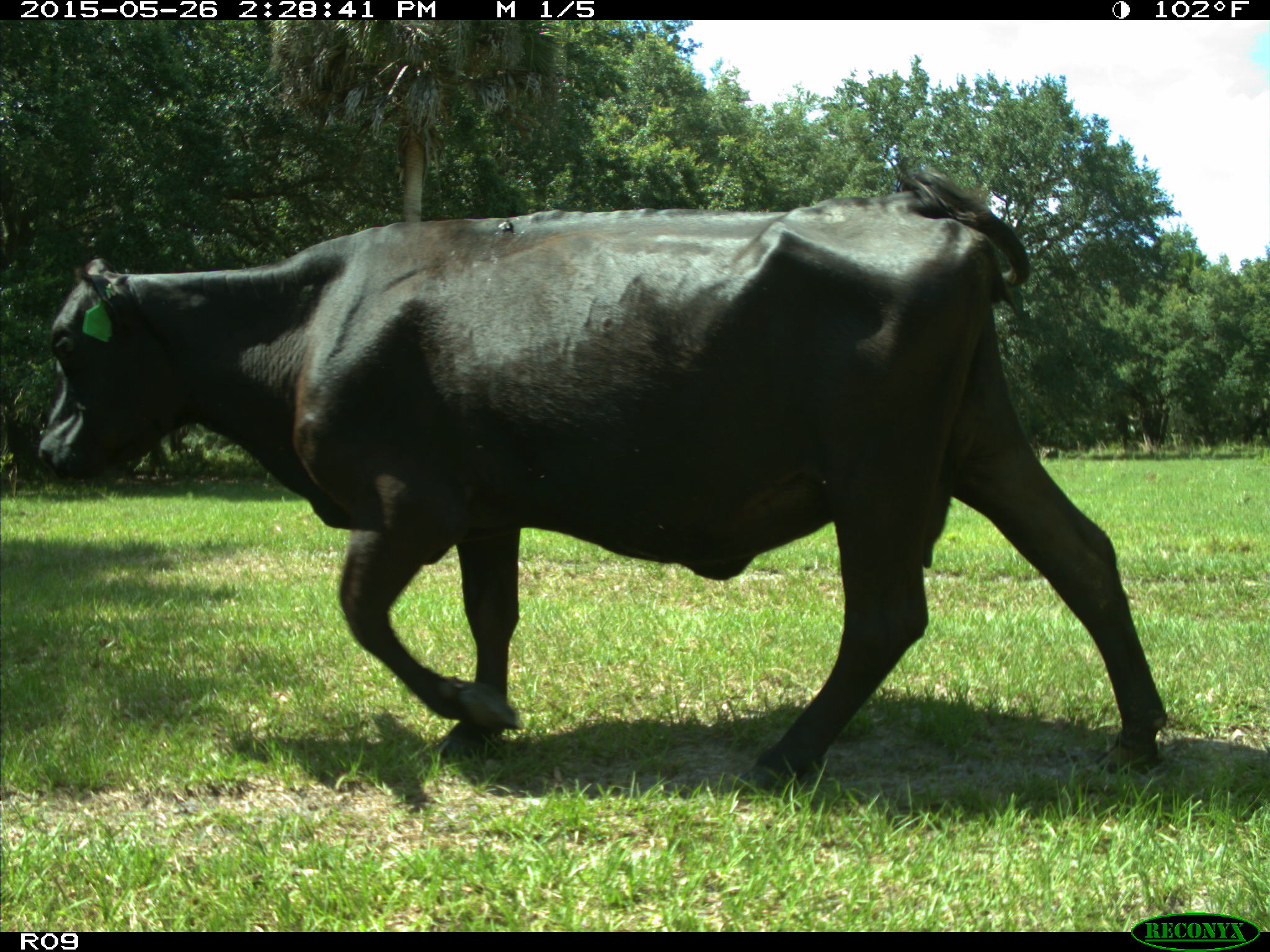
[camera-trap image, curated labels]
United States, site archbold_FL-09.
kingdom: Animalia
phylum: Chordata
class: Mammalia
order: Artiodactyla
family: Bovidae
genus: Bos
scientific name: Bos taurus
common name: domestic cow